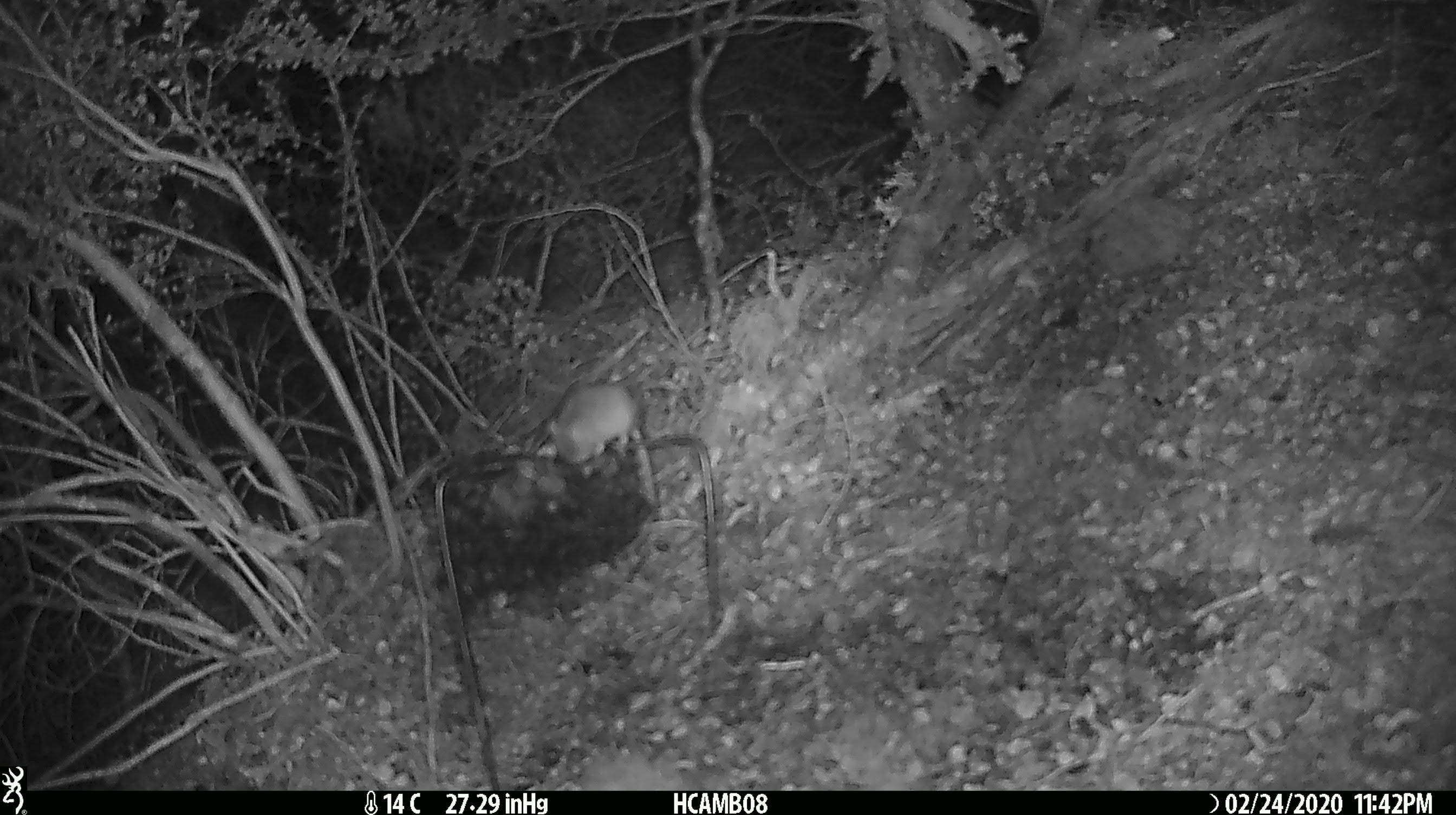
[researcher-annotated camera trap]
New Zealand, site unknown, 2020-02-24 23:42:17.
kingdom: Animalia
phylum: Chordata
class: Mammalia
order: Rodentia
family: Muridae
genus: Mus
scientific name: Mus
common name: mouse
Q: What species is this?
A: Mouse (Mus).